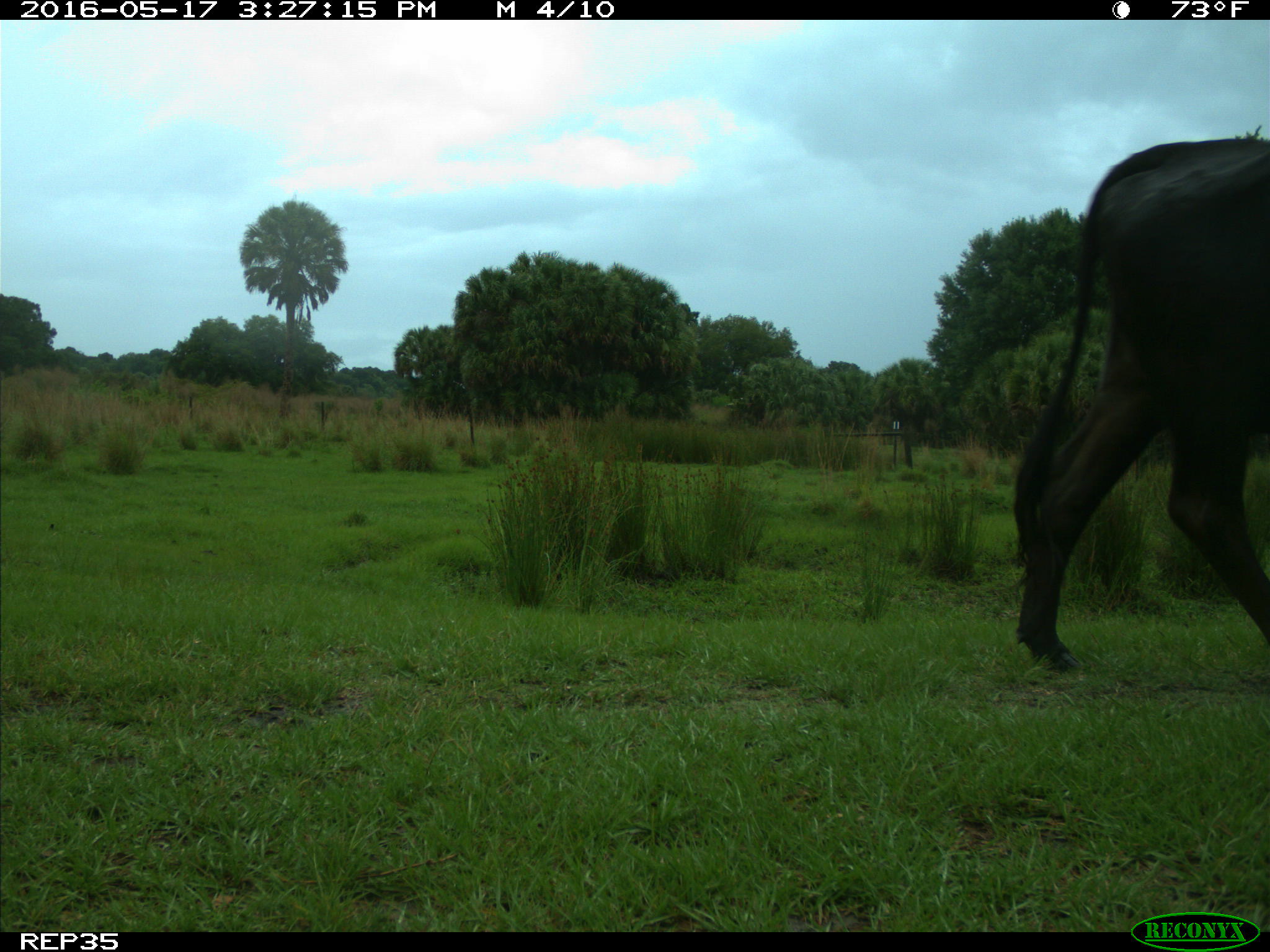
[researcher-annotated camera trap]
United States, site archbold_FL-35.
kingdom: Animalia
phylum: Chordata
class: Mammalia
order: Artiodactyla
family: Bovidae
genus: Bos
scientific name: Bos taurus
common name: domestic cow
Bos taurus (domestic cow).